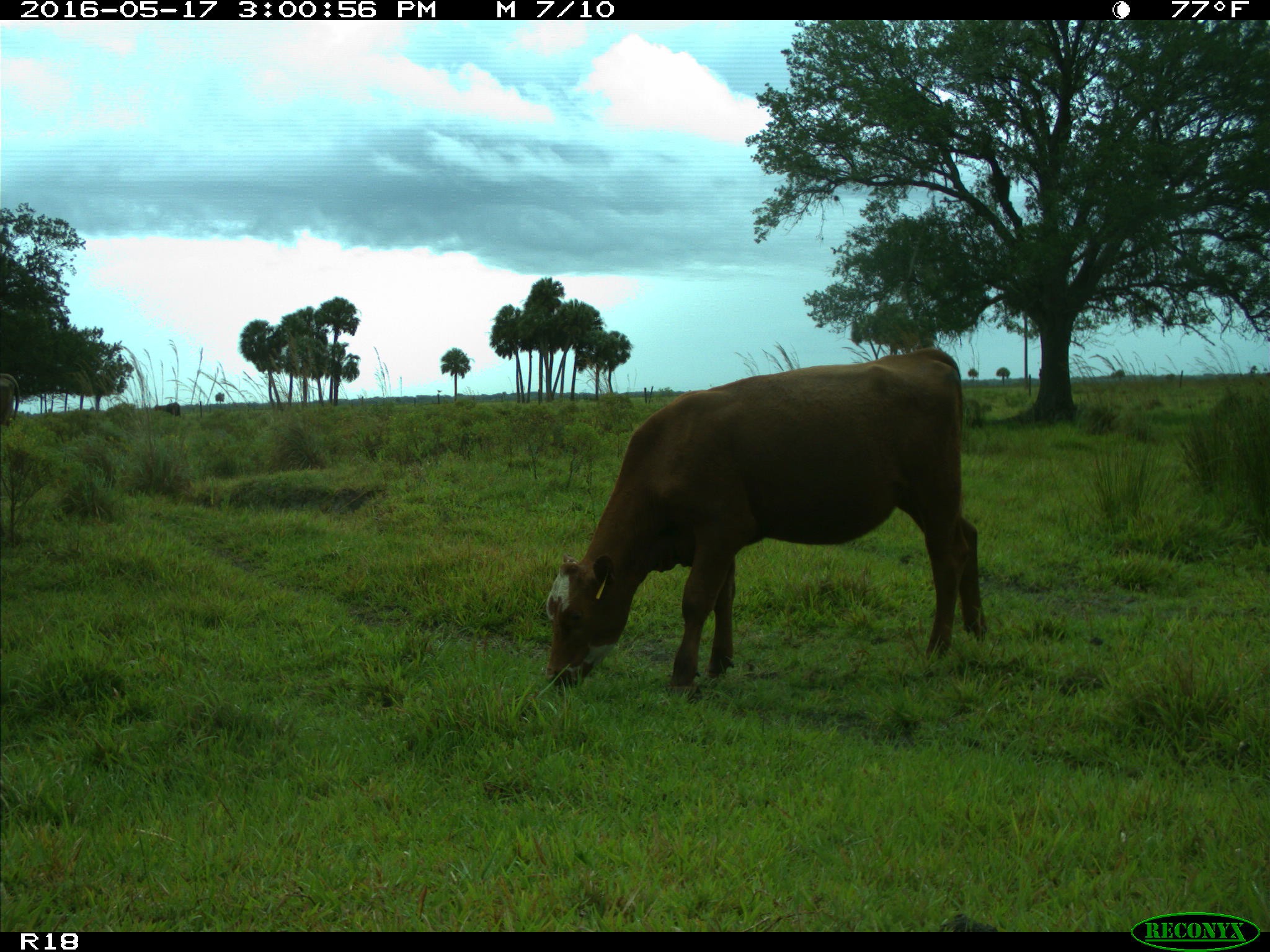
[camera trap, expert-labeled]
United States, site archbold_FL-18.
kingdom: Animalia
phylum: Chordata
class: Mammalia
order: Artiodactyla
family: Bovidae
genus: Bos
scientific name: Bos taurus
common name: domestic cow